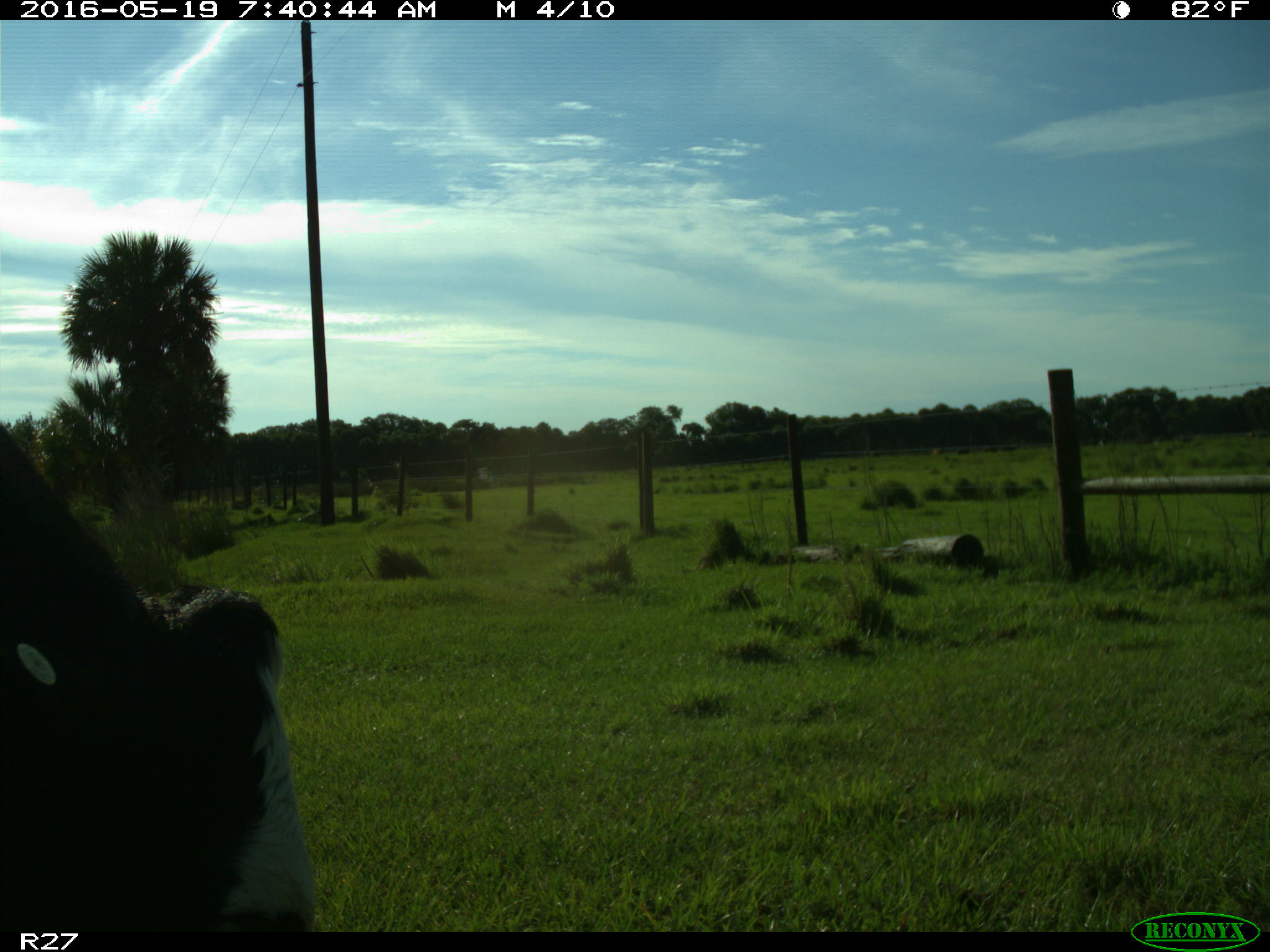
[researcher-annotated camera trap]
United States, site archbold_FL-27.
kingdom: Animalia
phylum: Chordata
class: Mammalia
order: Artiodactyla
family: Bovidae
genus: Bos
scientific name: Bos taurus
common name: domestic cow